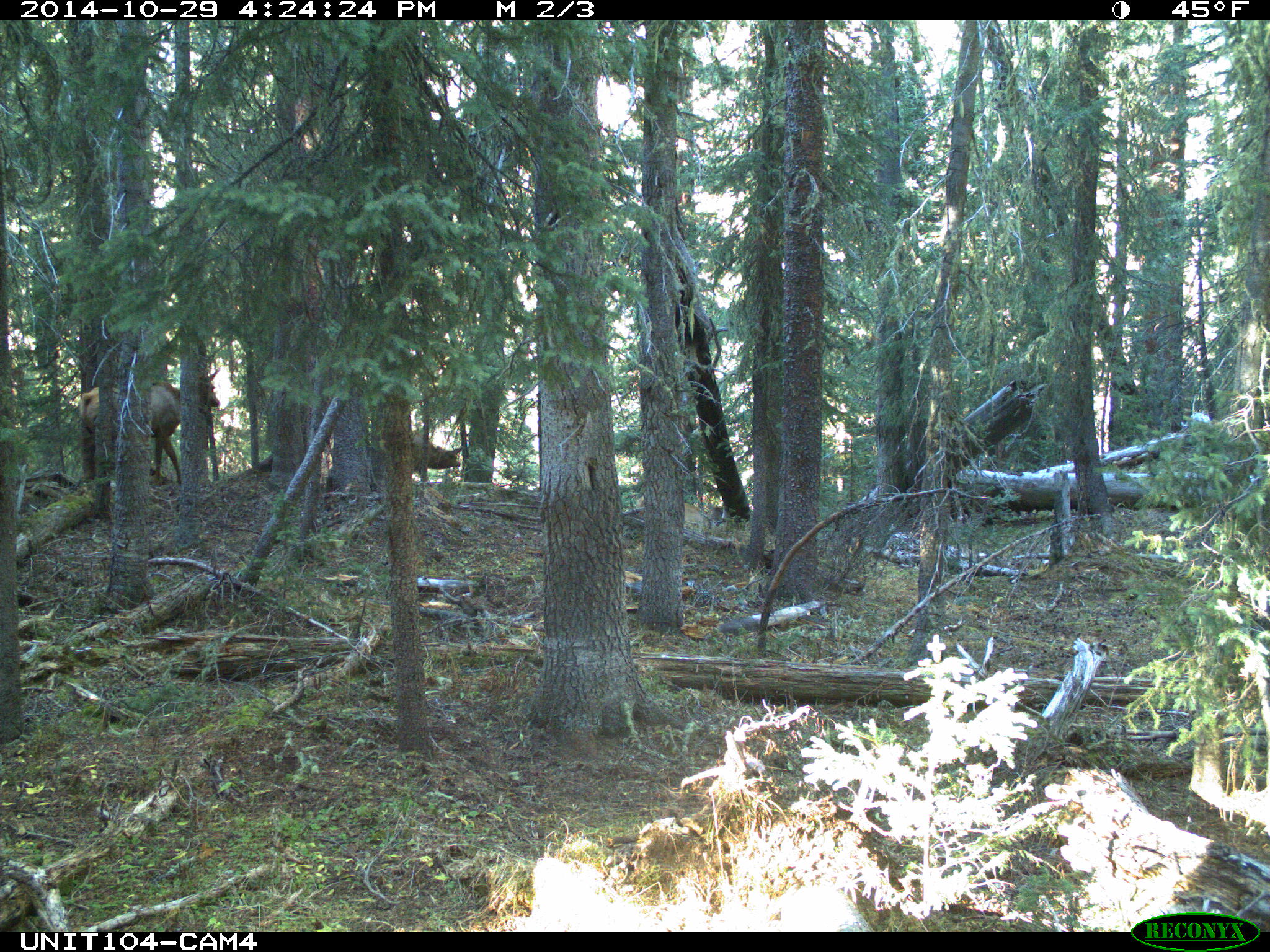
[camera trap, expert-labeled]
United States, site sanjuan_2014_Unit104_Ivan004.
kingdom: Animalia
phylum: Chordata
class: Mammalia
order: Artiodactyla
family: Cervidae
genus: Cervus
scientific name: Cervus elaphus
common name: red deer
Cervus elaphus (red deer).